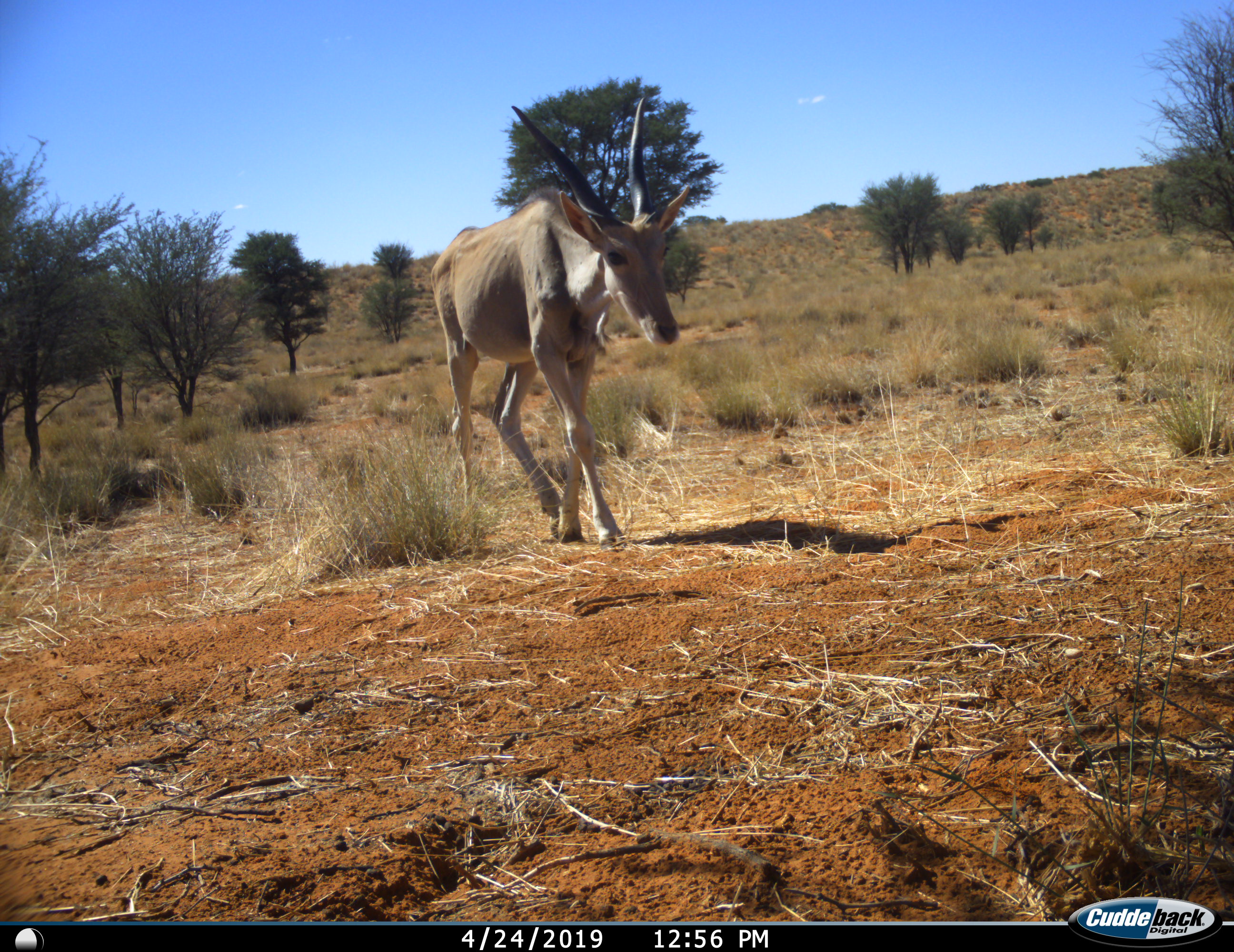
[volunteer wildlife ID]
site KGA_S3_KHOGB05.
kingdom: Animalia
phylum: Chordata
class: Mammalia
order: Artiodactyla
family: Bovidae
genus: Tragelaphus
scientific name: Tragelaphus oryx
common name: eland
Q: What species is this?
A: Eland (Tragelaphus oryx).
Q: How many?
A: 1.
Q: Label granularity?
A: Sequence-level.